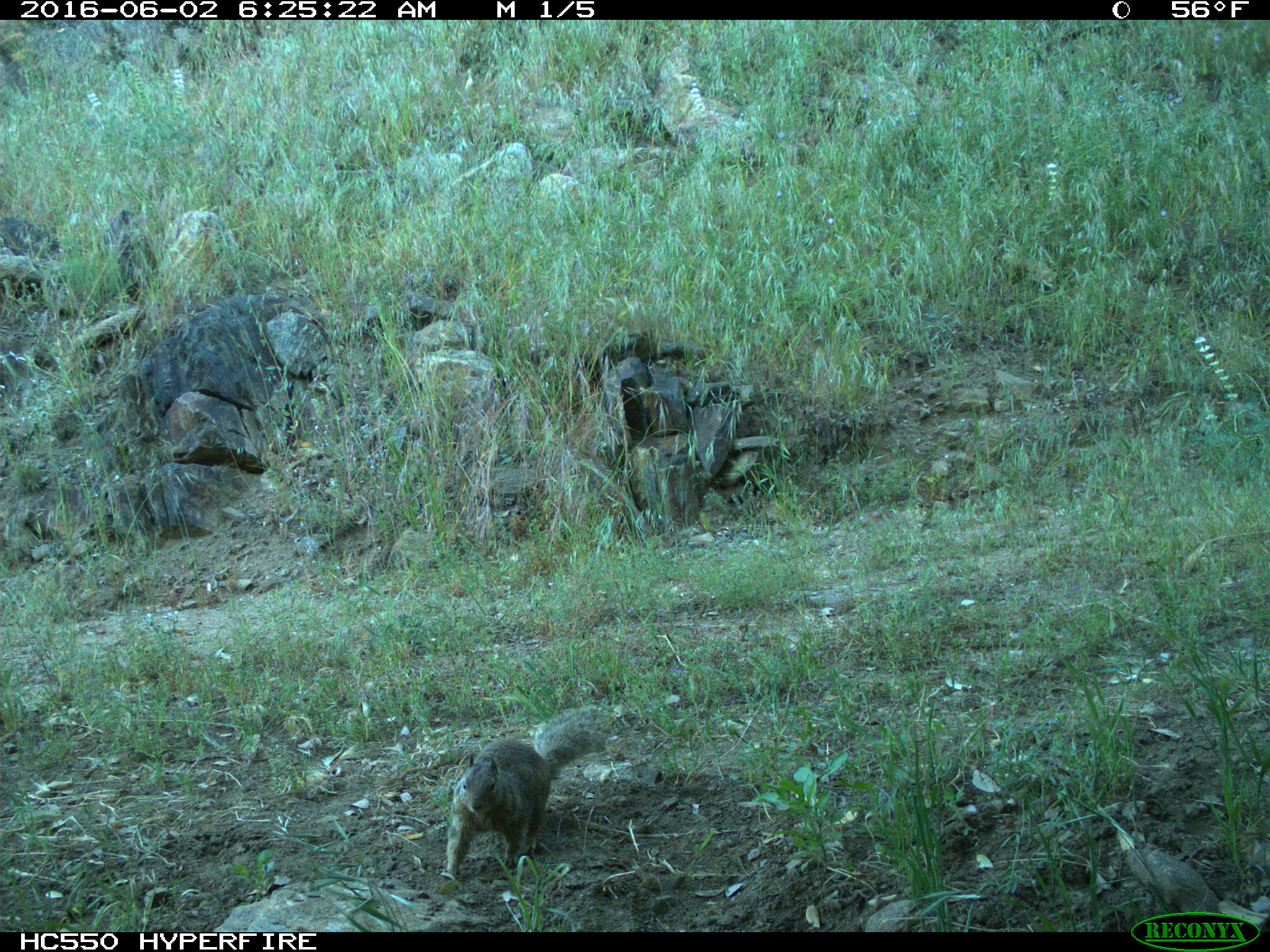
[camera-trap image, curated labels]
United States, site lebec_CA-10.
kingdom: Animalia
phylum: Chordata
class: Mammalia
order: Rodentia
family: Sciuridae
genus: Otospermophilus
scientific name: Otospermophilus beecheyi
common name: california ground squirrel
Otospermophilus beecheyi (california ground squirrel).